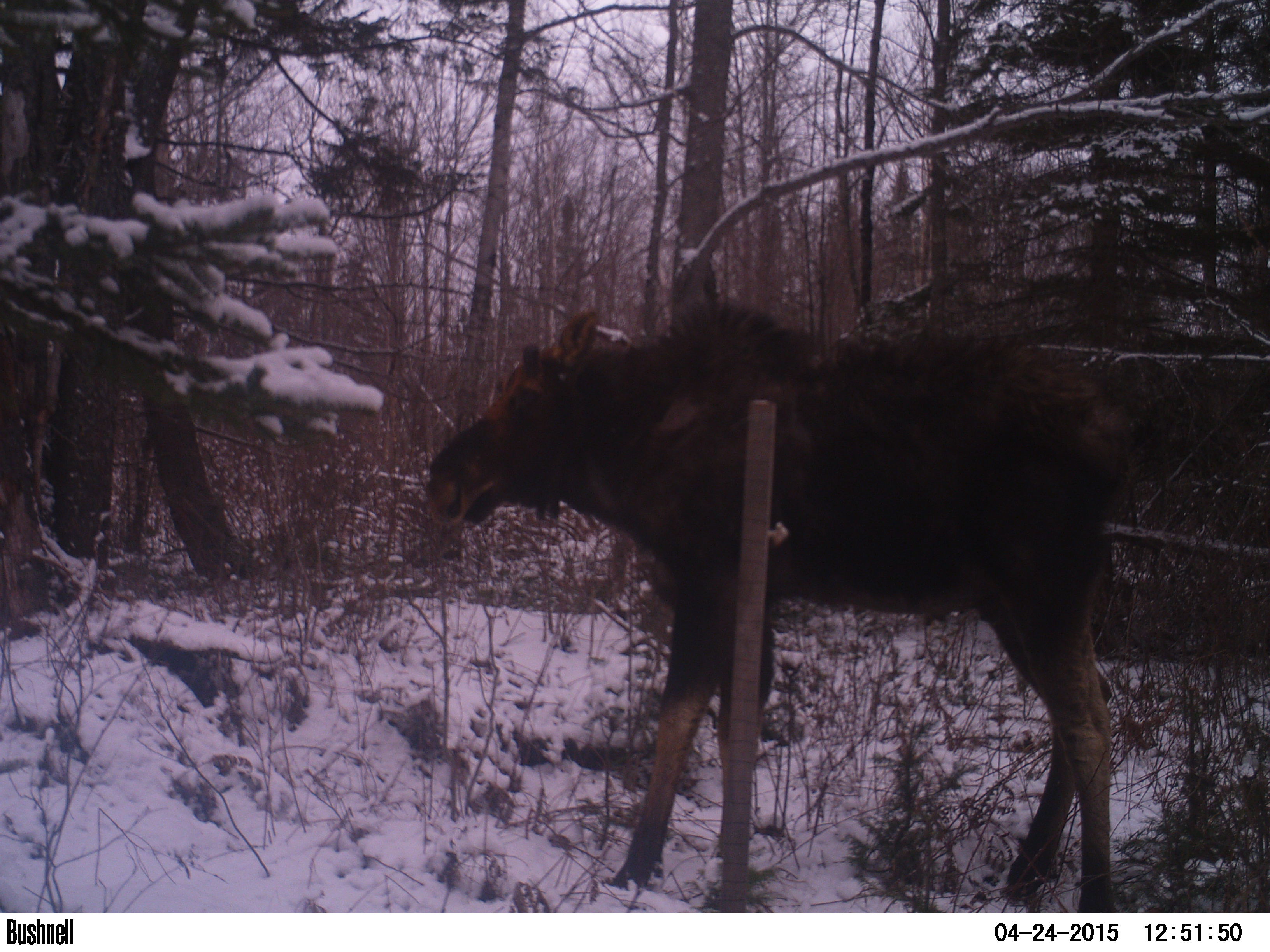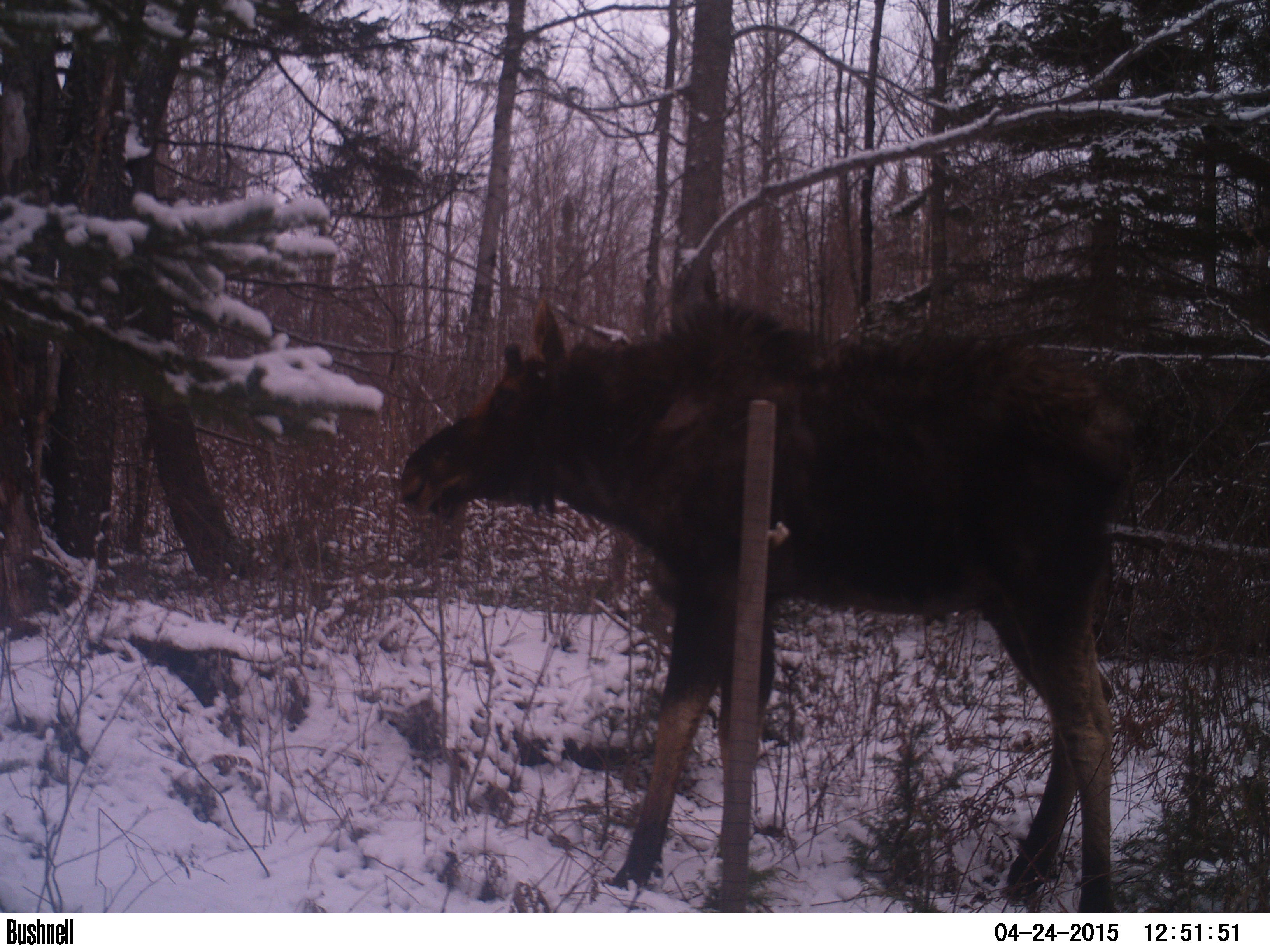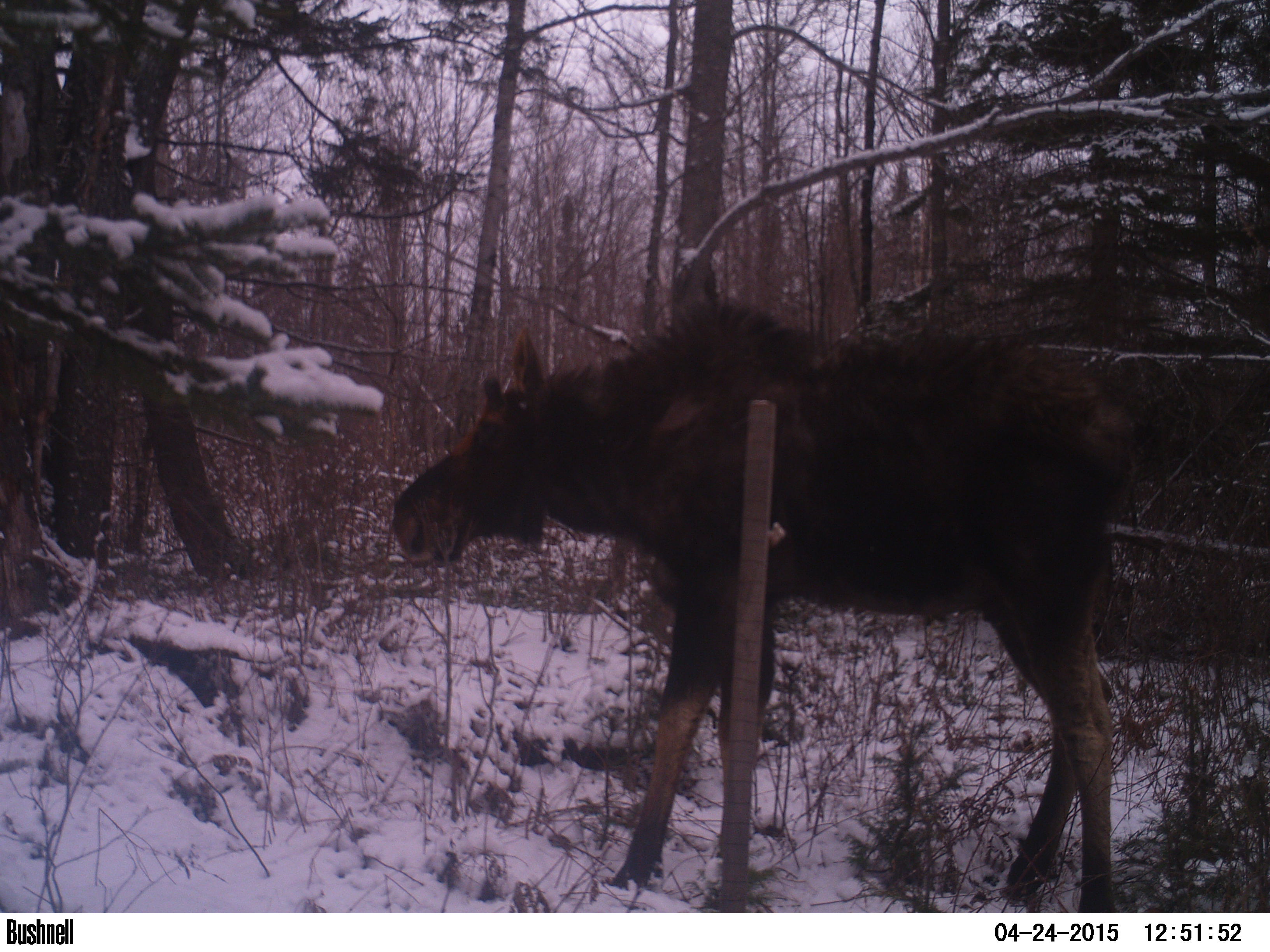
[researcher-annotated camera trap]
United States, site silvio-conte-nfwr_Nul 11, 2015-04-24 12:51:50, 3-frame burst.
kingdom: Animalia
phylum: Chordata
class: Mammalia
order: Artiodactyla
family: Cervidae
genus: Alces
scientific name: Alces alces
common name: moose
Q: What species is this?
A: Moose (Alces alces).